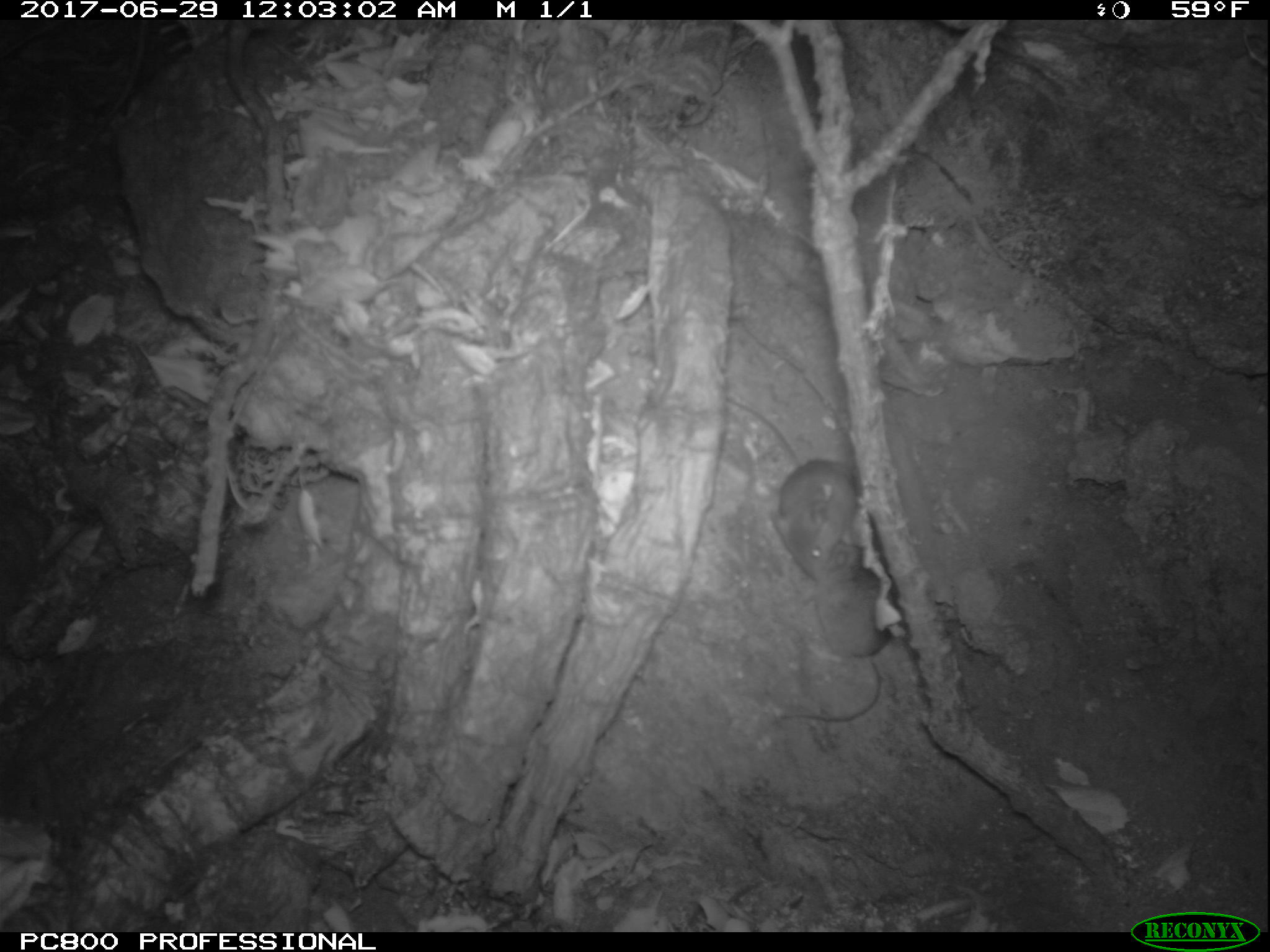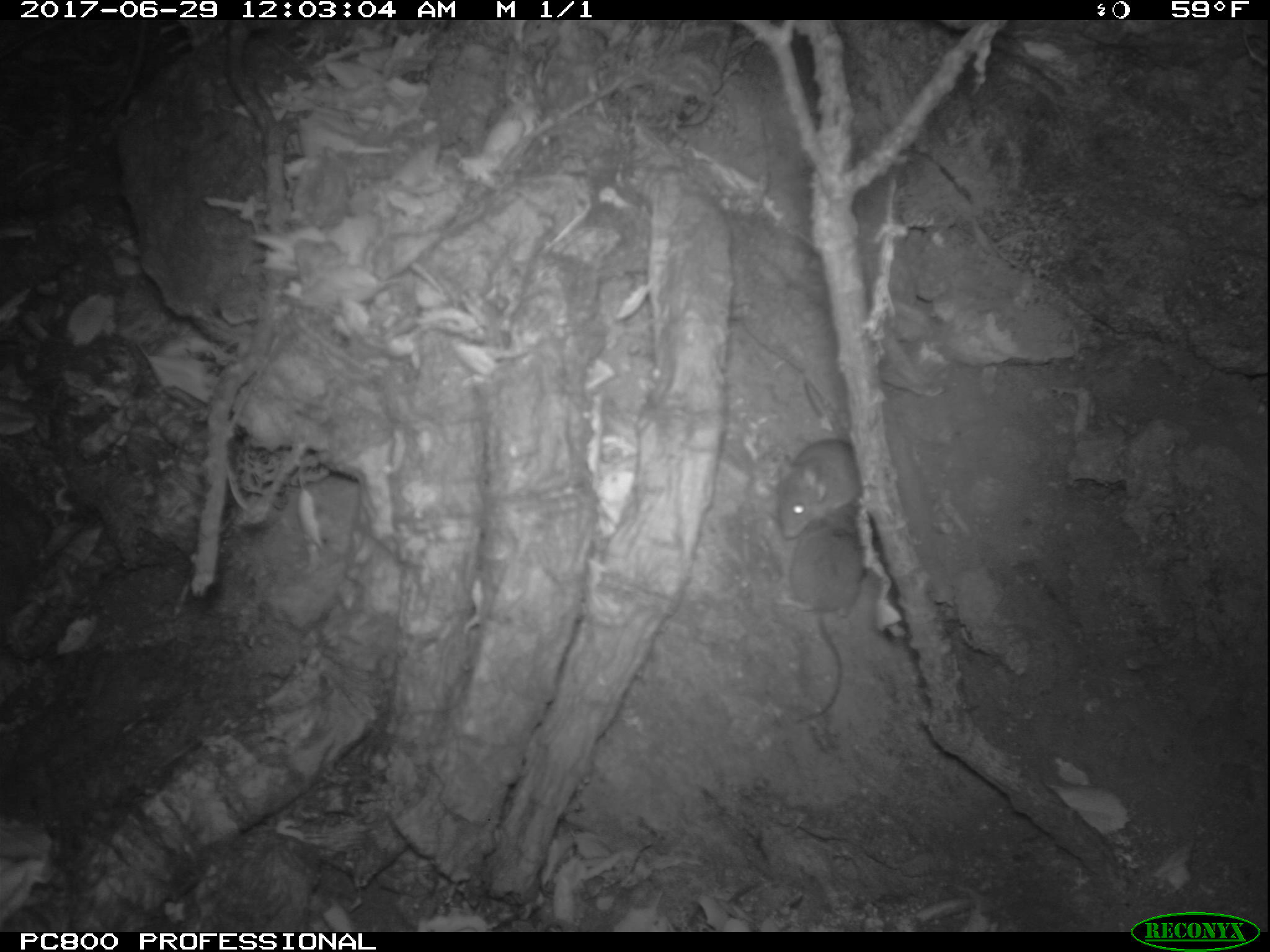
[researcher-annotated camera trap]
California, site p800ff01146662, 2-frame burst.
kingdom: Animalia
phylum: Chordata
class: Mammalia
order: Rodentia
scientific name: Rodentia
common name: rodent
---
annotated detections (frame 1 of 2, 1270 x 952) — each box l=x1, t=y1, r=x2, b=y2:
rodent: l=724, t=394, r=863, b=581; l=776, t=543, r=901, b=723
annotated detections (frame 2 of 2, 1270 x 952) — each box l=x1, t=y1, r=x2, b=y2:
rodent: l=788, t=504, r=870, b=723; l=776, t=379, r=863, b=539